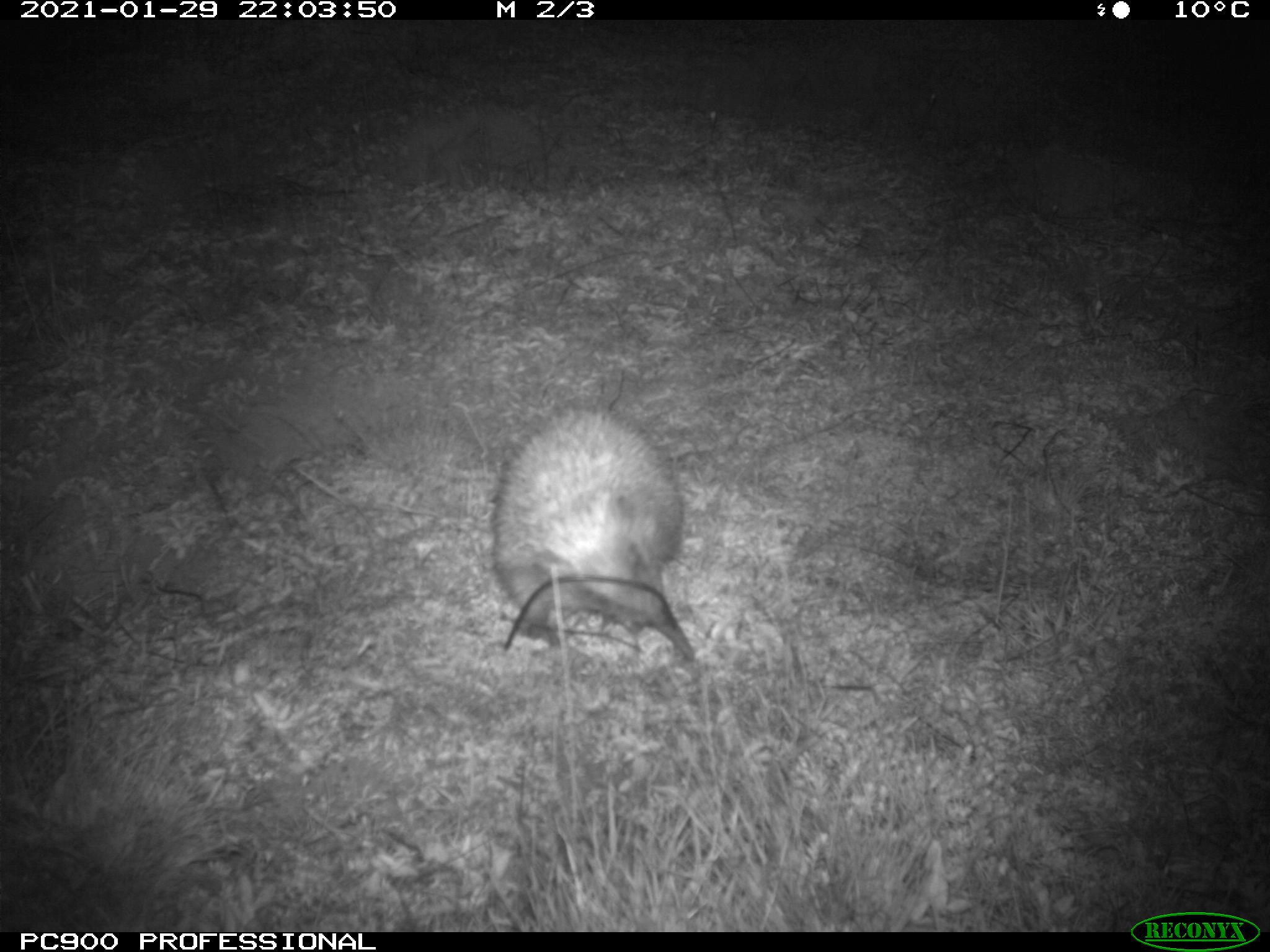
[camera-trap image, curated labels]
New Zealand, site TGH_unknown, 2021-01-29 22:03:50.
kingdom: Animalia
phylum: Chordata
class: Mammalia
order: Eulipotyphla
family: Erinaceidae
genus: Erinaceus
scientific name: Erinaceus europaeus europaeus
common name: european hedgehog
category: hedgehog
Hedgehog (european hedgehog) (Erinaceus europaeus europaeus).